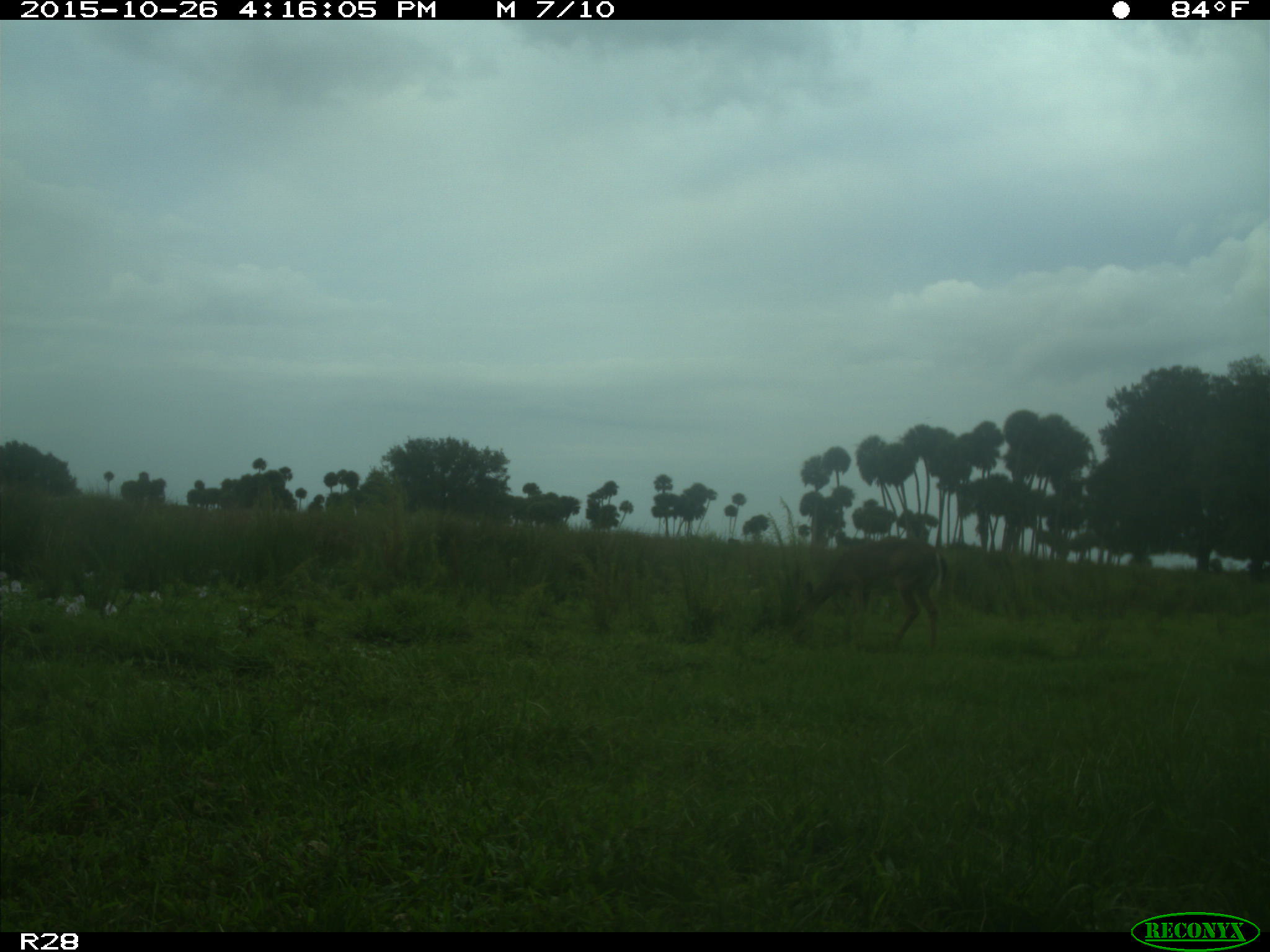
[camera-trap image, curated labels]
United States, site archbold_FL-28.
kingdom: Animalia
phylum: Chordata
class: Mammalia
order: Artiodactyla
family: Cervidae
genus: Odocoileus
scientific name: Odocoileus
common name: deer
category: unidentified deer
Unidentified deer (deer) (Odocoileus).